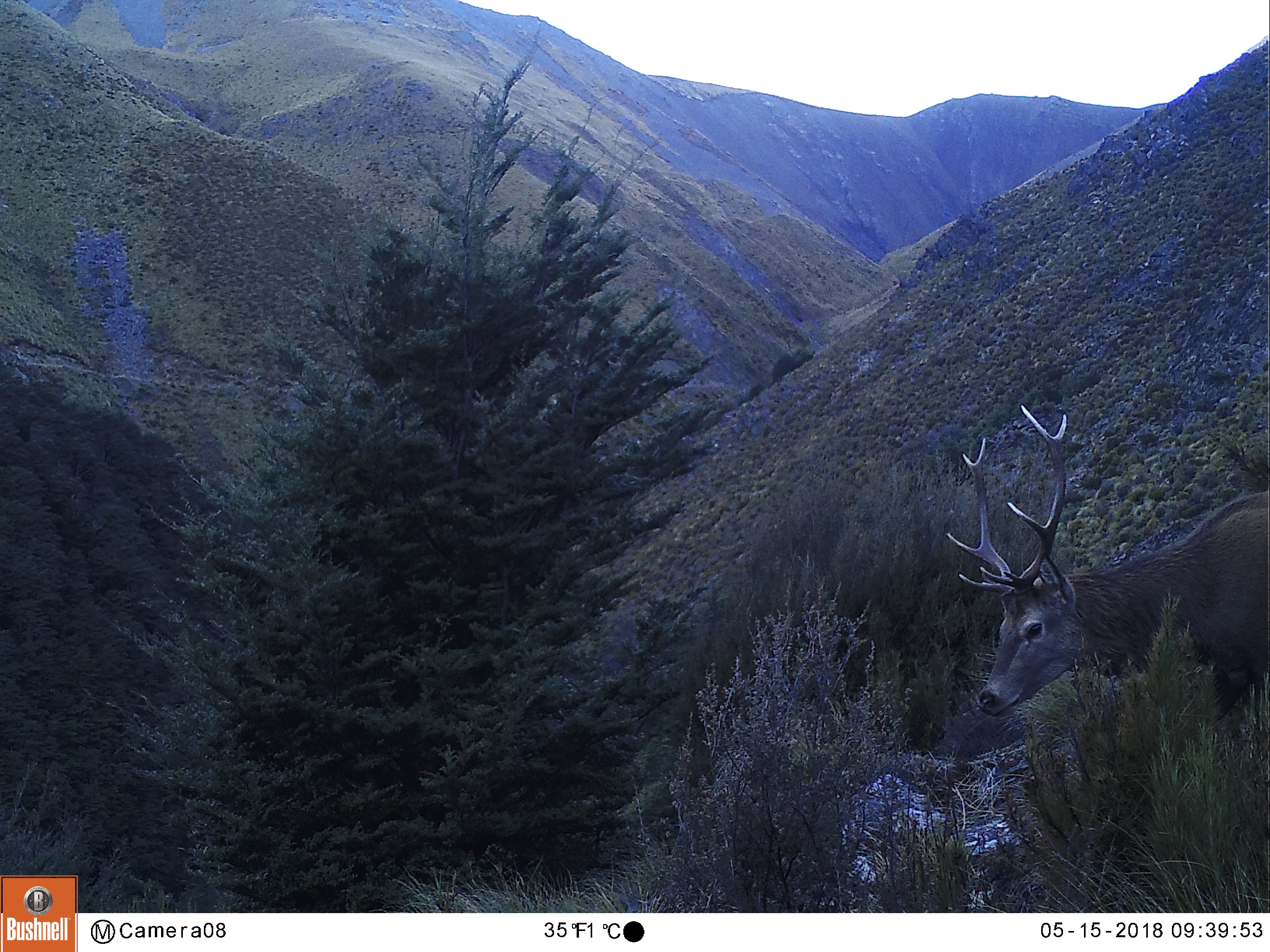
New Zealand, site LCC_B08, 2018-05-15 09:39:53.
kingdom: Animalia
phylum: Chordata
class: Mammalia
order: Artiodactyla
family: Cervidae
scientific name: Cervidae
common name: deer